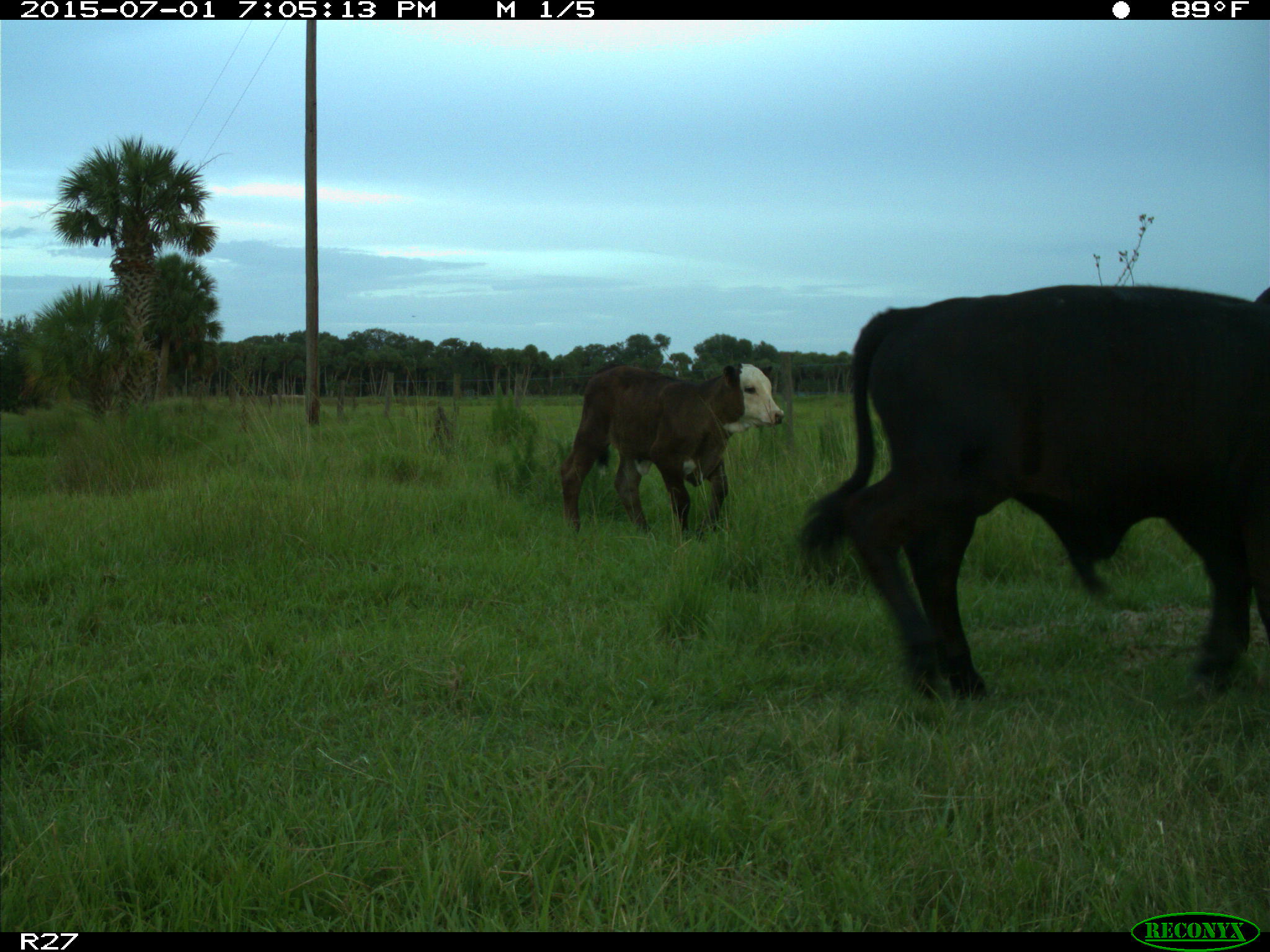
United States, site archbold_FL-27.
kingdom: Animalia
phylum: Chordata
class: Mammalia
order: Artiodactyla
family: Bovidae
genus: Bos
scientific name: Bos taurus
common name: domestic cow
Bos taurus (domestic cow).